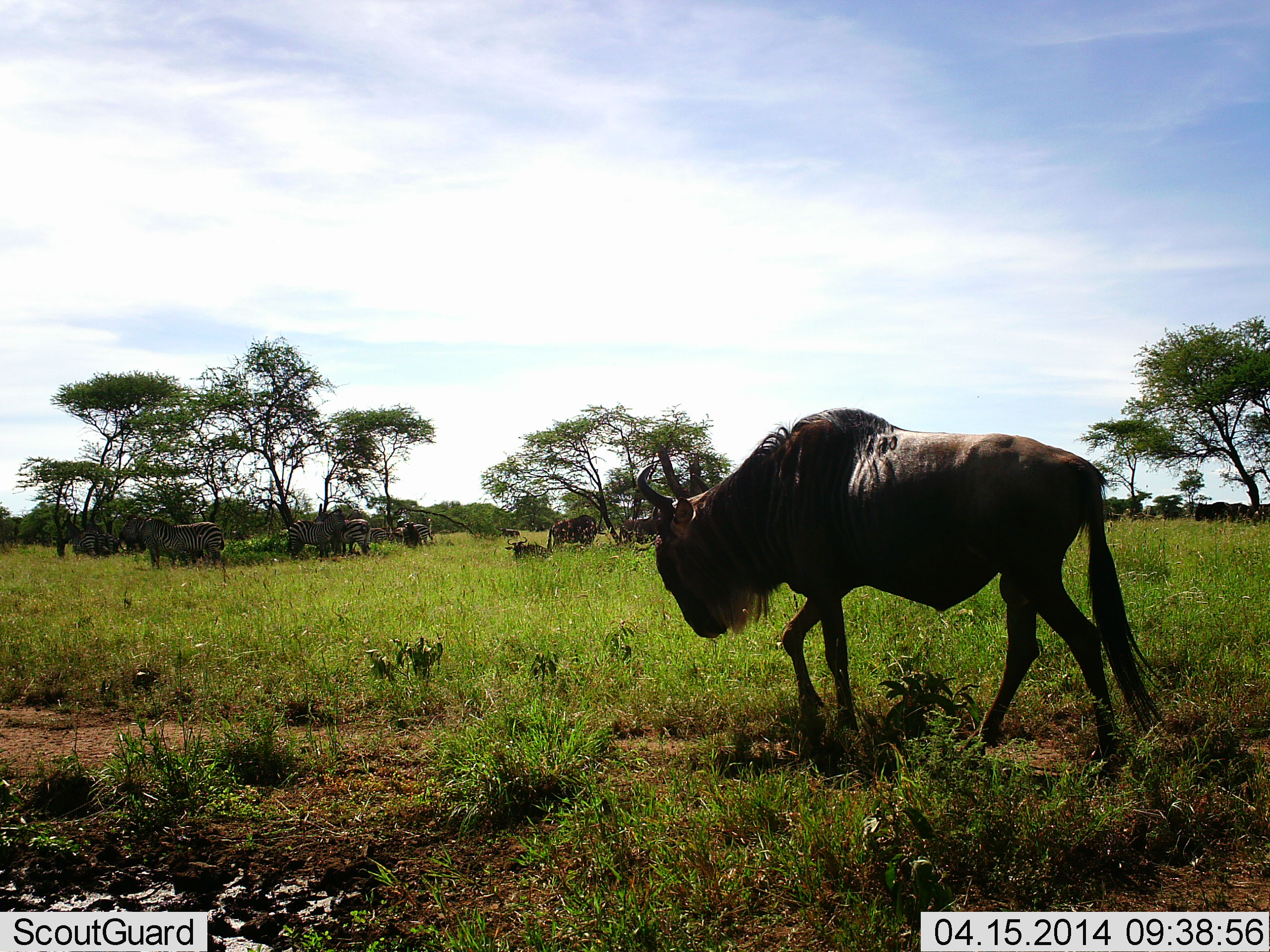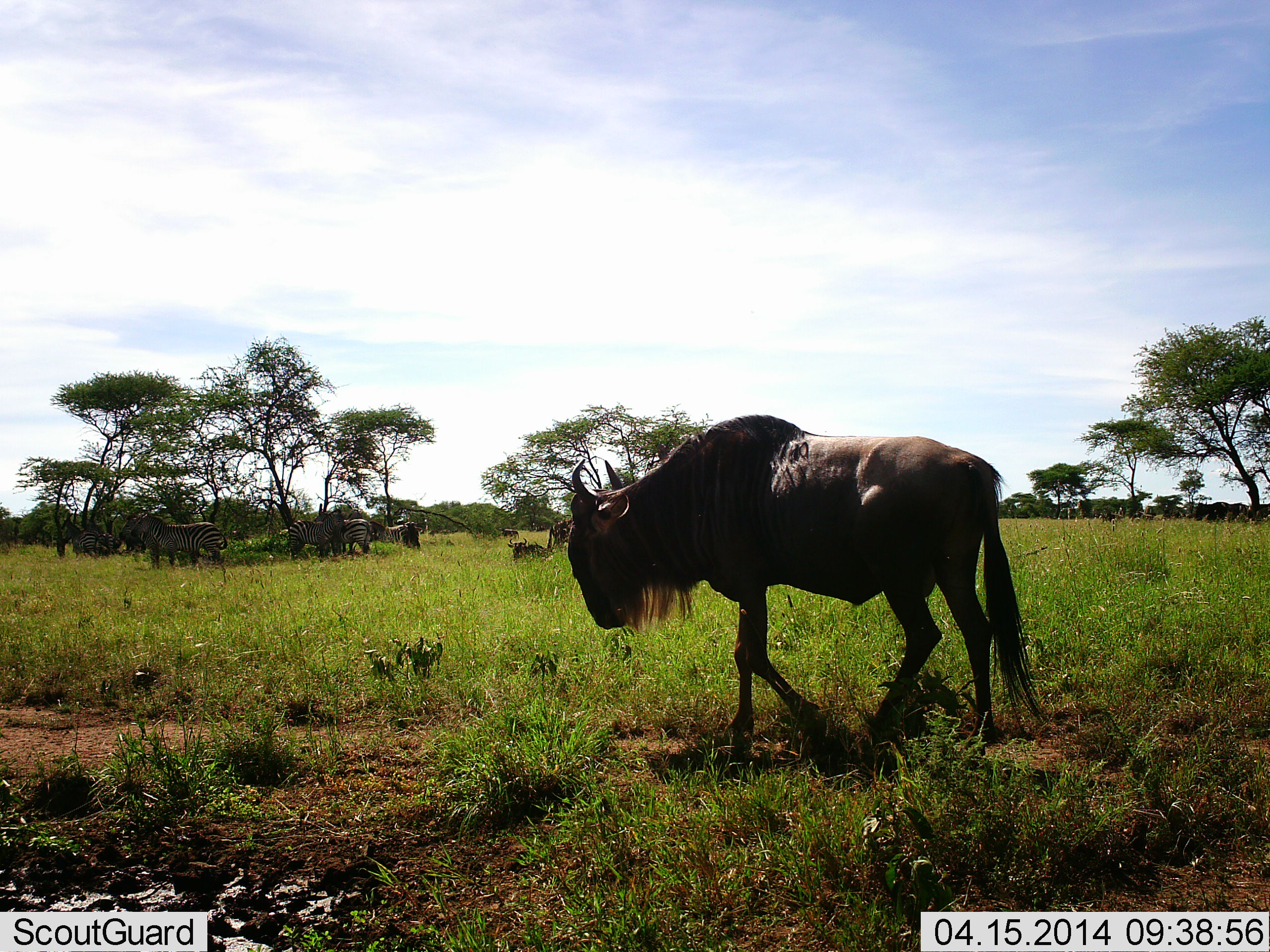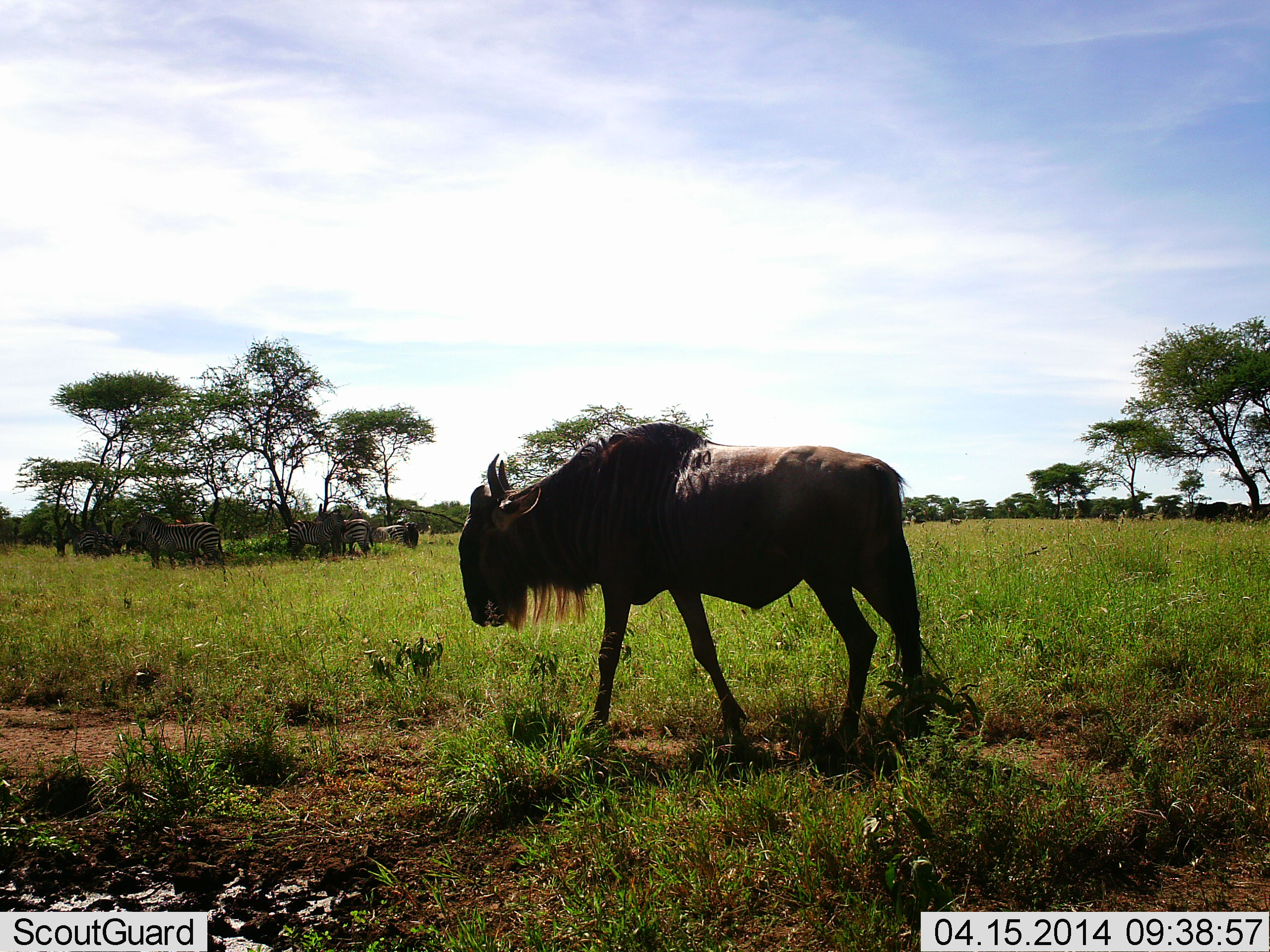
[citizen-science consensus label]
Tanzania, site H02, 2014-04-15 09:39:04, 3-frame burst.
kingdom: Animalia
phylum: Chordata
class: Mammalia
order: Artiodactyla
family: Bovidae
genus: Connochaetes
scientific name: Connochaetes taurinus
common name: blue wildebeest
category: wildebeest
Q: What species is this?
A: Wildebeest (blue wildebeest) (Connochaetes taurinus).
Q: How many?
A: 5.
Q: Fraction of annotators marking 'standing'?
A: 53%.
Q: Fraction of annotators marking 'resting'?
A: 33%.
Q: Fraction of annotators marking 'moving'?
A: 93%.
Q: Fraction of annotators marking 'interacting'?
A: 7%.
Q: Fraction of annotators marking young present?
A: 7%.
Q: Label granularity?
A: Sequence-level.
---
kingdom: Animalia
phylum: Chordata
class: Mammalia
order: Perissodactyla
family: Equidae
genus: Equus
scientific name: Equus quagga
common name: plains zebra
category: zebra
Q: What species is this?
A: Zebra (plains zebra) (Equus quagga).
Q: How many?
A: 4.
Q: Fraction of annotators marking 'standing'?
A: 90%.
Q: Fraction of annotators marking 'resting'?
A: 0%.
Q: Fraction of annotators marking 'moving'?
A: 40%.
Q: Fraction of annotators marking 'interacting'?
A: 0%.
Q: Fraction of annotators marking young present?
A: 0%.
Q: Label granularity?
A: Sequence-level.